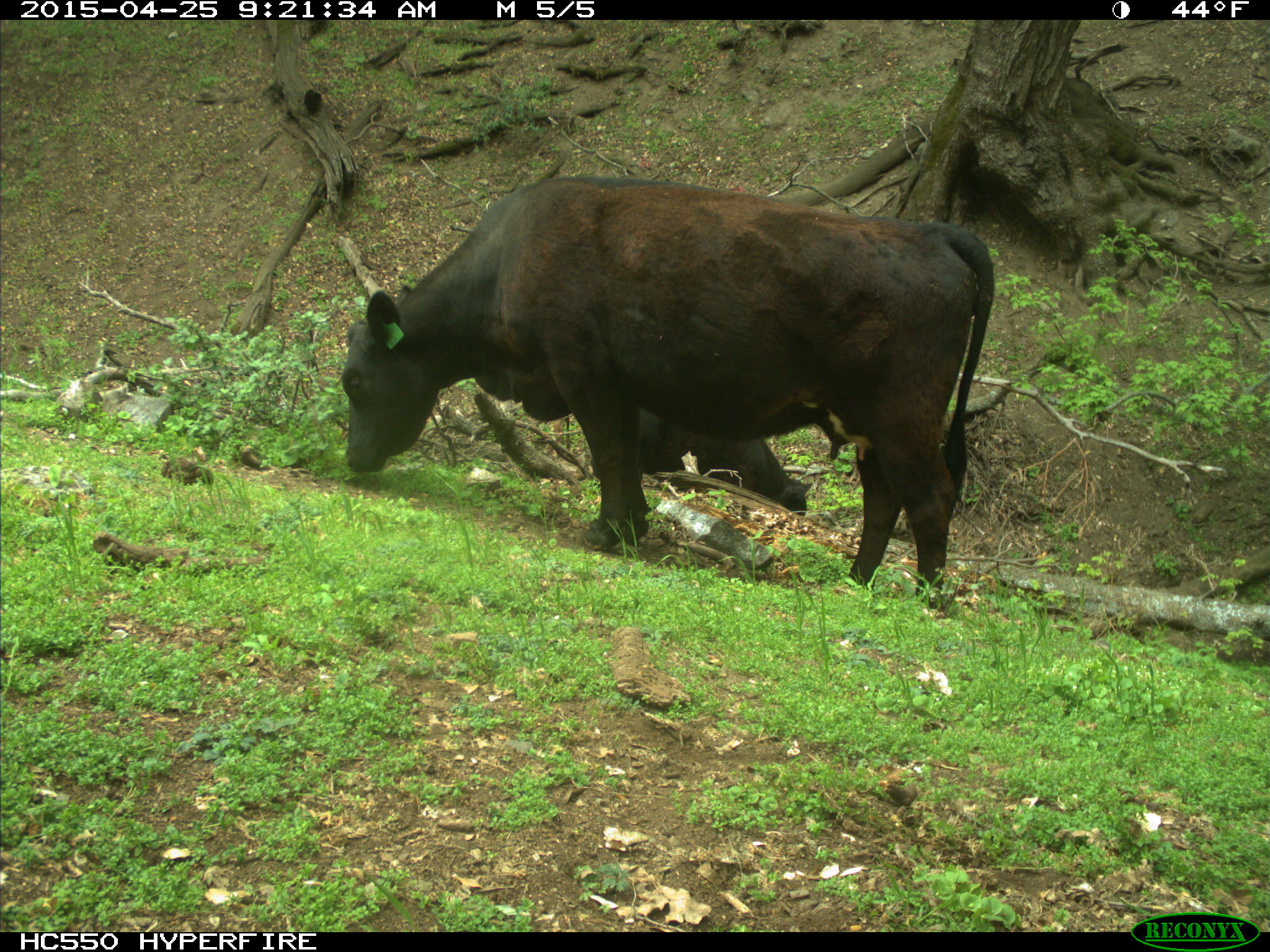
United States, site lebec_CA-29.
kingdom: Animalia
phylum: Chordata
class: Mammalia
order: Artiodactyla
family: Bovidae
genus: Bos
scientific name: Bos taurus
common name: domestic cow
Bos taurus (domestic cow).